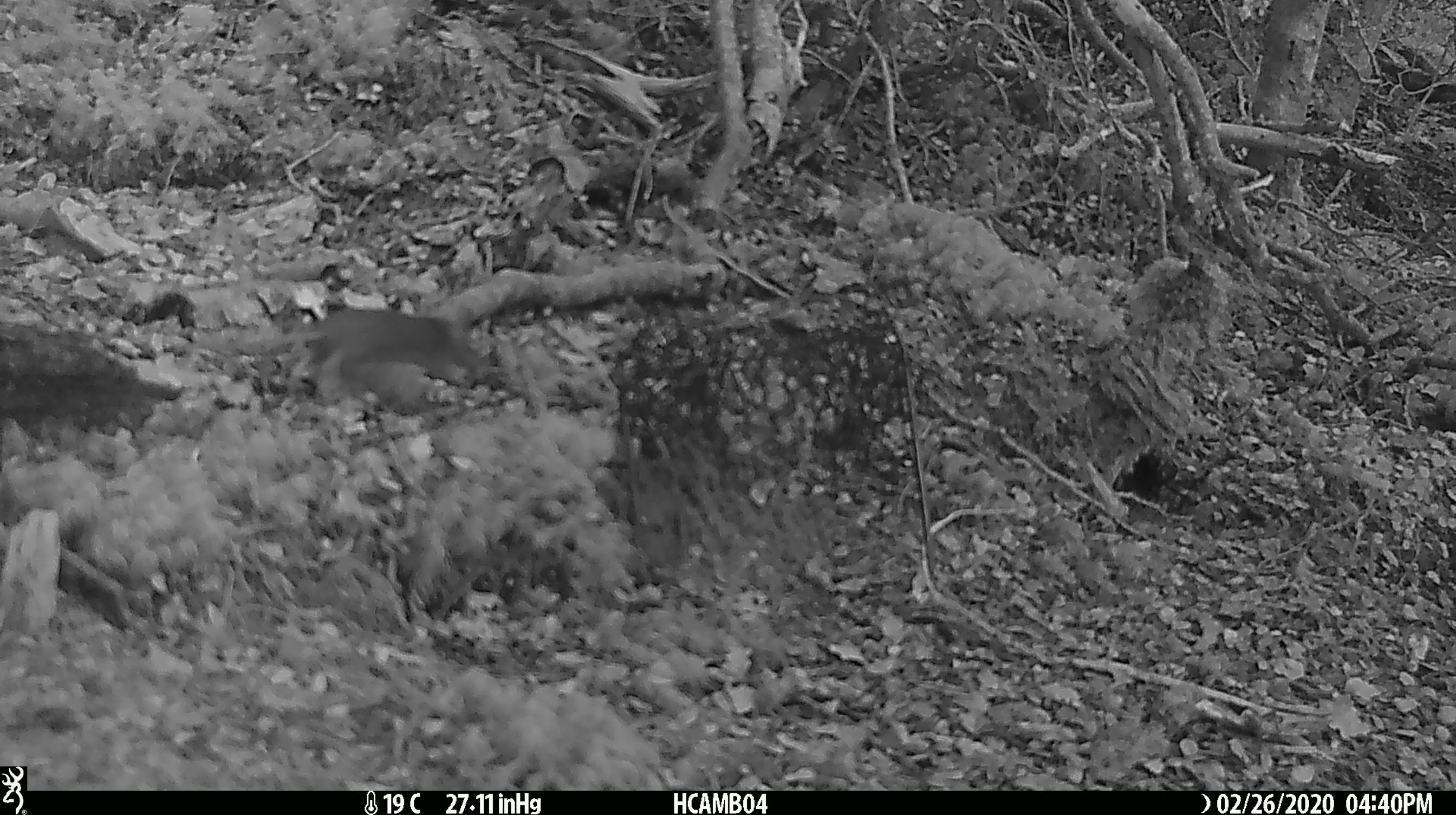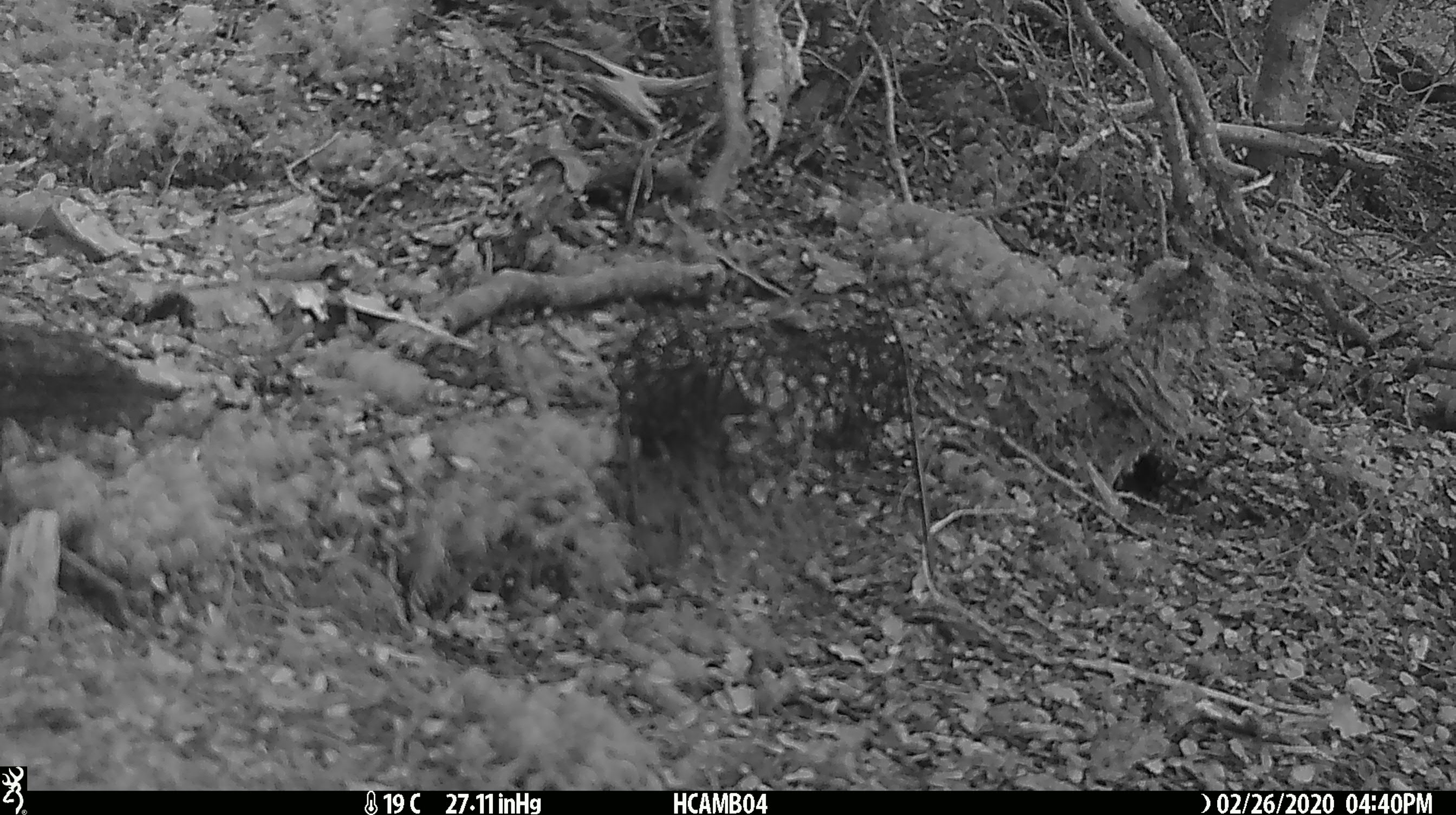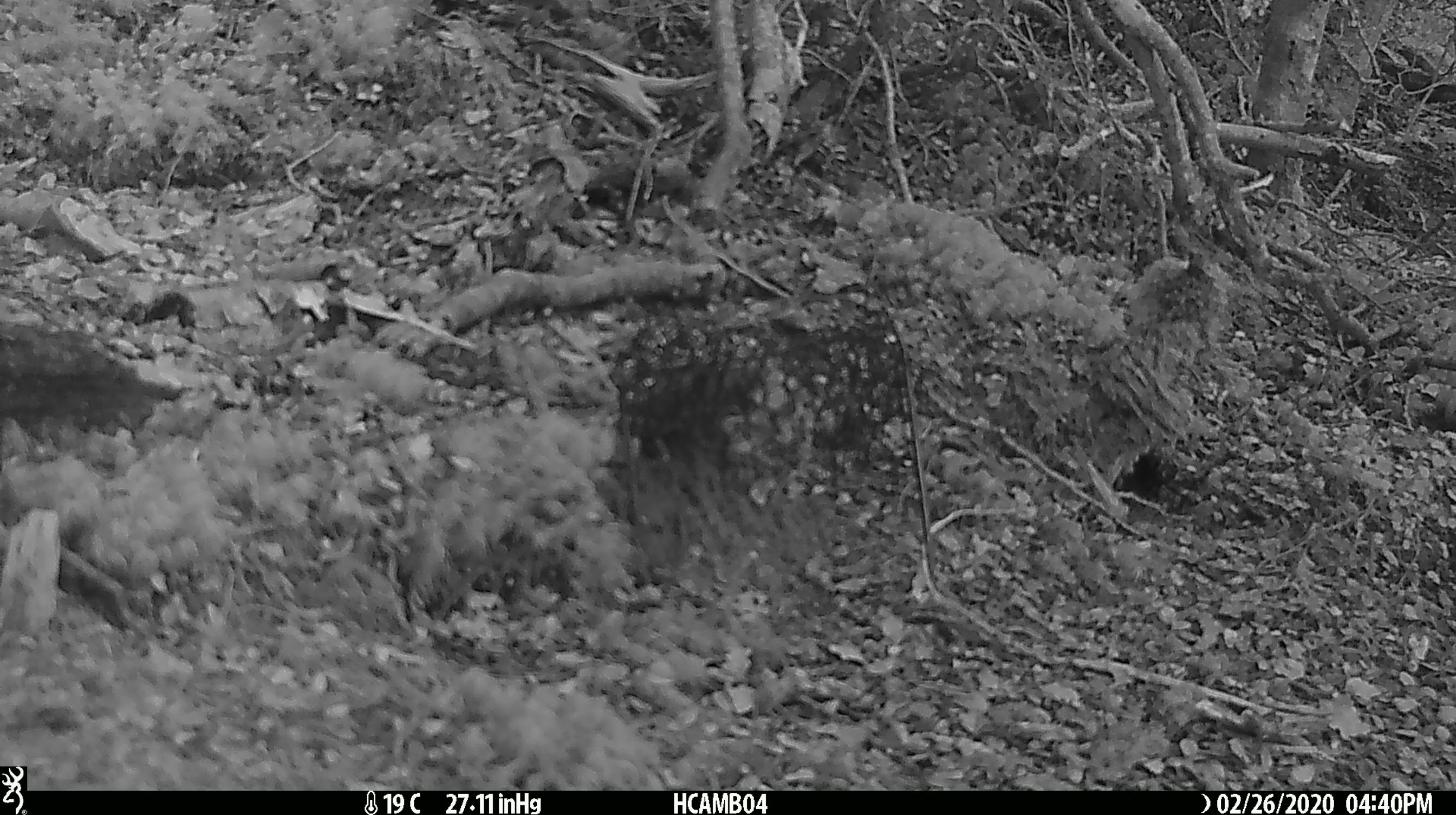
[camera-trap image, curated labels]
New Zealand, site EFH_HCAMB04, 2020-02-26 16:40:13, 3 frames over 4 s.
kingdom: Animalia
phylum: Chordata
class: Mammalia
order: Rodentia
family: Muridae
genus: Mus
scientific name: Mus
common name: mouse